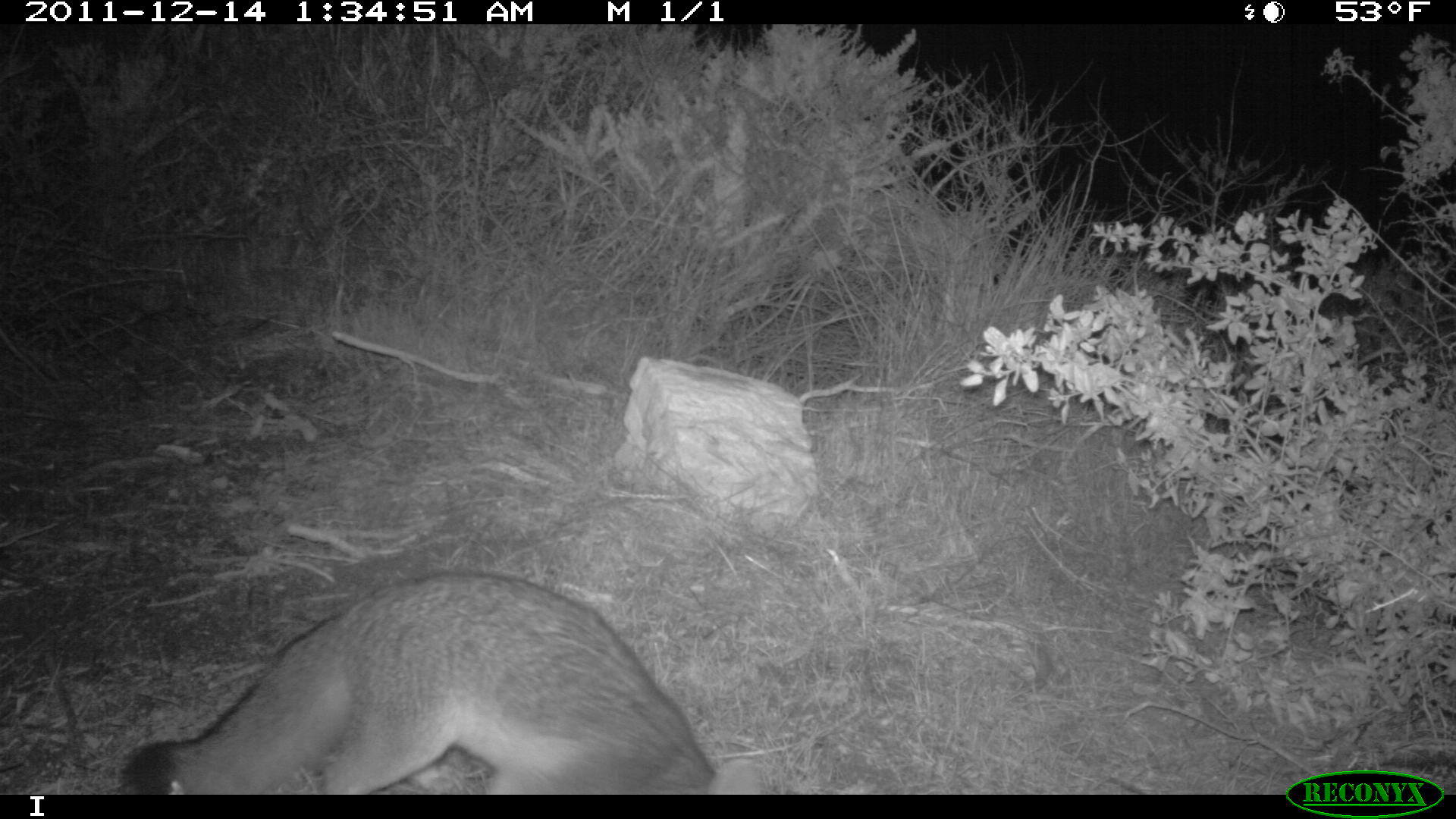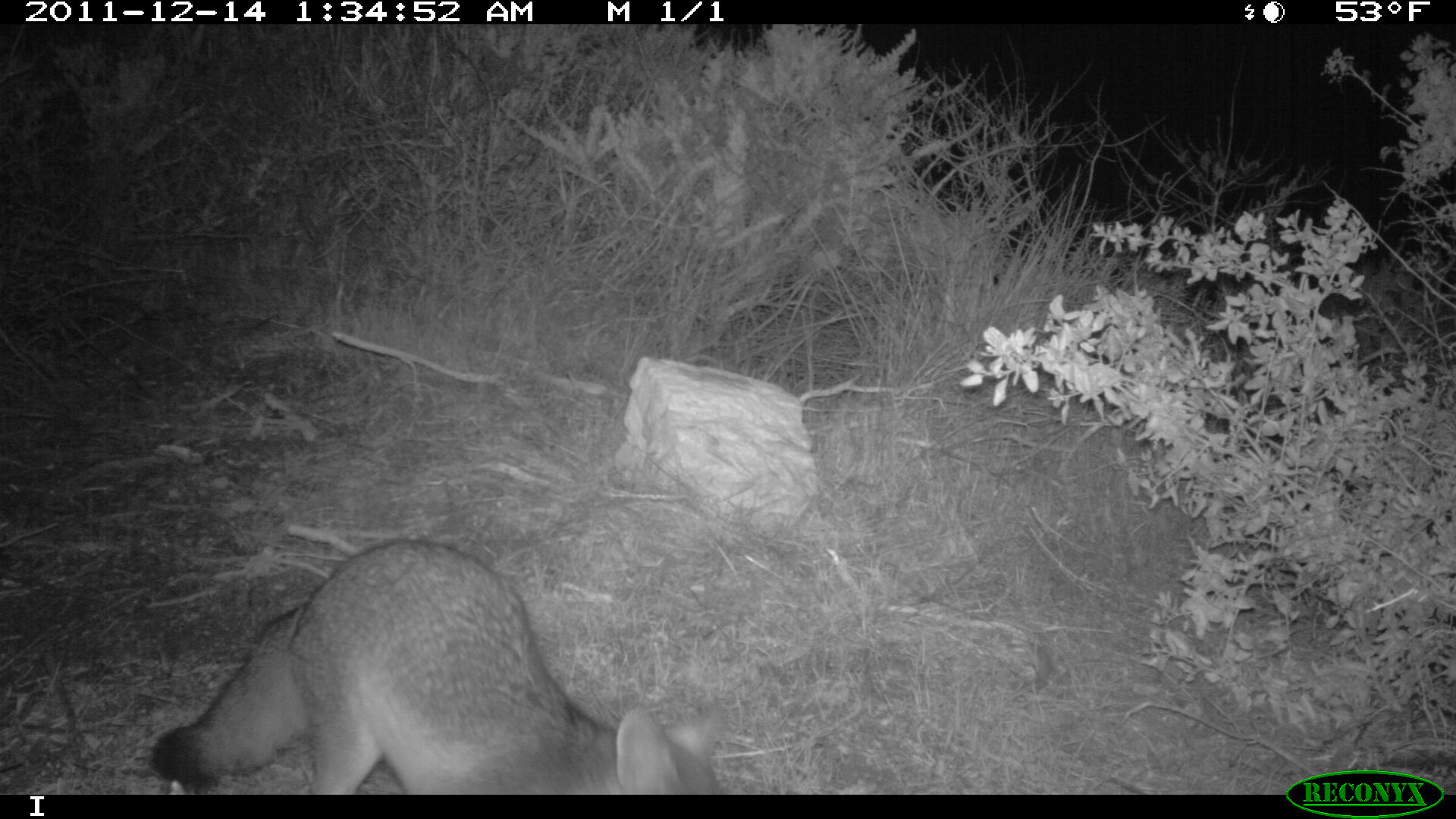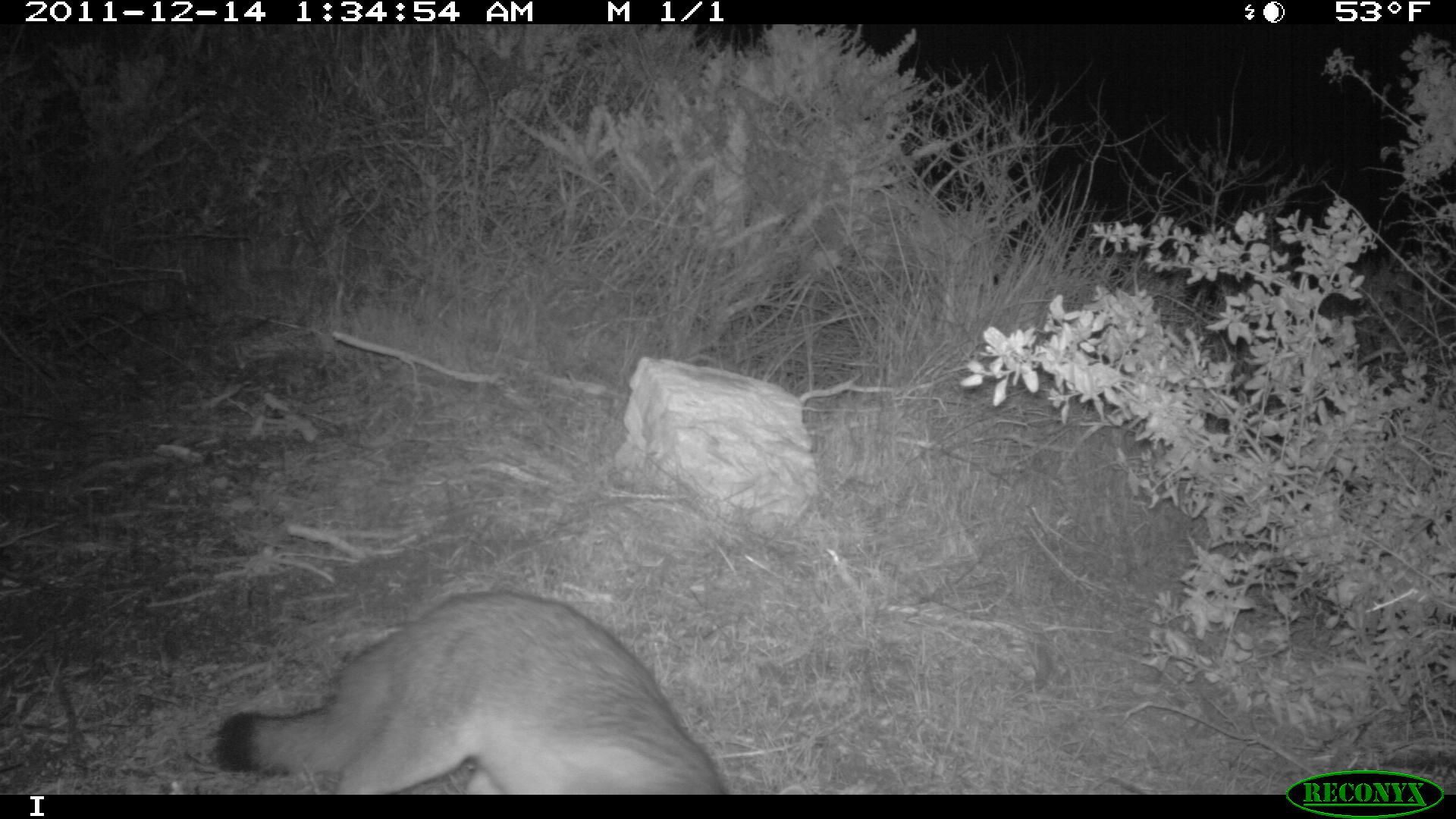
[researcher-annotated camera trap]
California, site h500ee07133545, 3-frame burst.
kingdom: Animalia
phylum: Chordata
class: Mammalia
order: Carnivora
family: Canidae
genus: Urocyon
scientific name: Urocyon littoralis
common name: island fox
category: fox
Fox (island fox) (Urocyon littoralis).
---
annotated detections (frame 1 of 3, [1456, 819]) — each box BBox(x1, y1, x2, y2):
fox: BBox(115, 572, 758, 795)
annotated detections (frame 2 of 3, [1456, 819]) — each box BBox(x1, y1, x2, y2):
fox: BBox(150, 541, 721, 795)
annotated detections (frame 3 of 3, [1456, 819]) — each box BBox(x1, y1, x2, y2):
fox: BBox(215, 590, 730, 793)